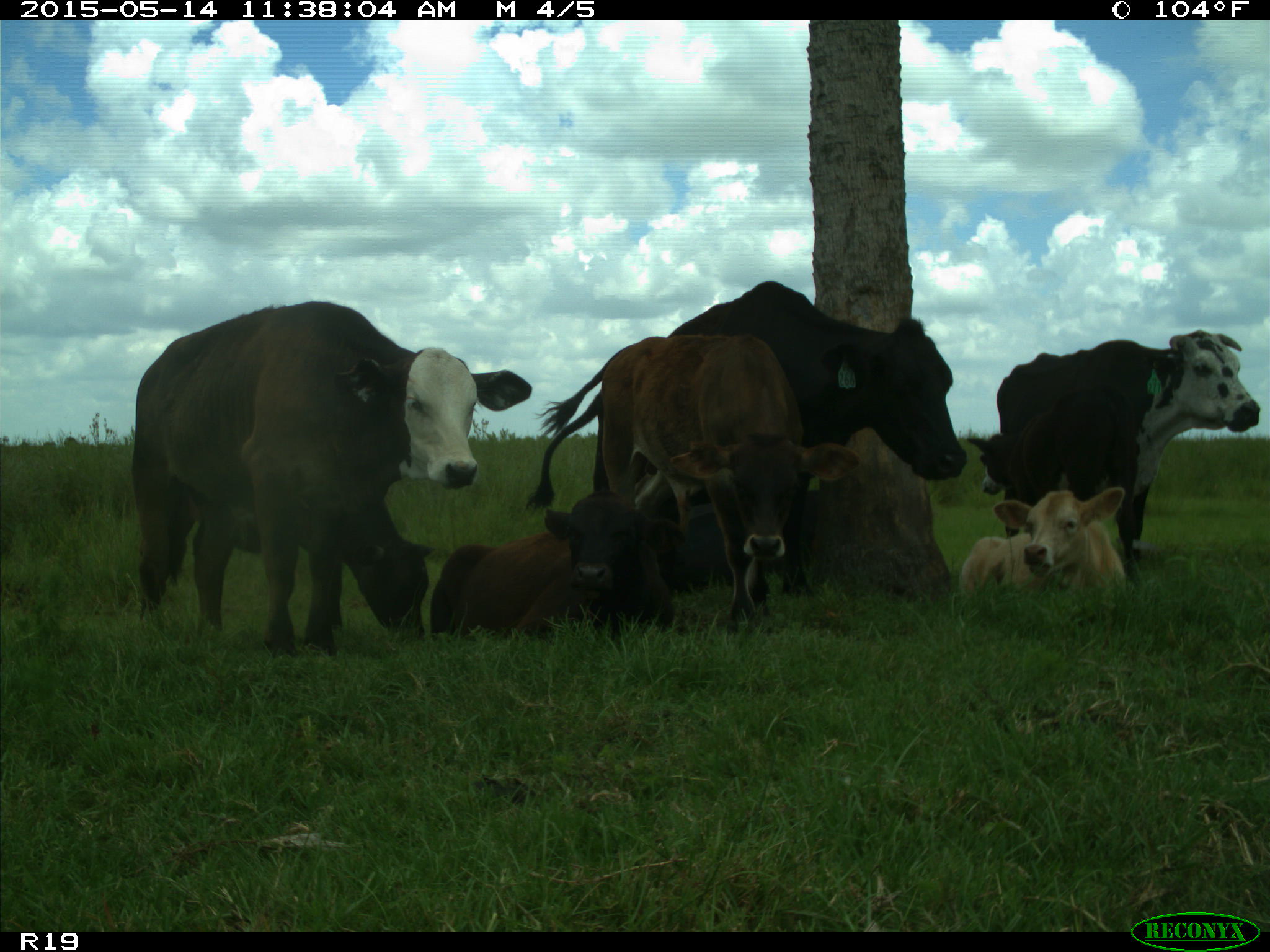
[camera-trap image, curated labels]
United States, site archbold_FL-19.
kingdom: Animalia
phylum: Chordata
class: Mammalia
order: Artiodactyla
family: Bovidae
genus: Bos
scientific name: Bos taurus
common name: domestic cow